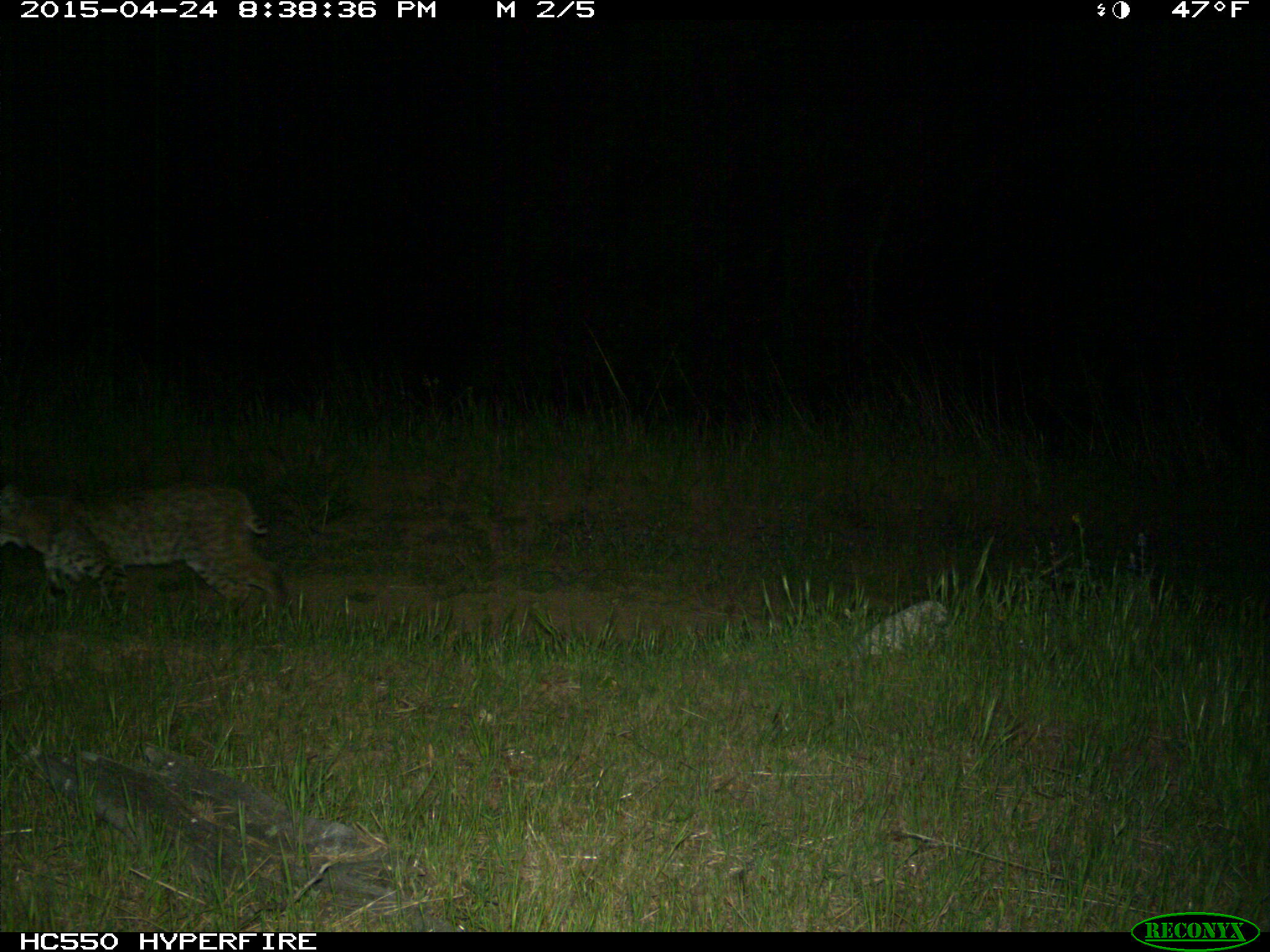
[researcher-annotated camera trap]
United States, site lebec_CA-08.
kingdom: Animalia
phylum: Chordata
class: Mammalia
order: Carnivora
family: Felidae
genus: Lynx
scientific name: Lynx rufus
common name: bobcat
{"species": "Lynx rufus (bobcat)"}